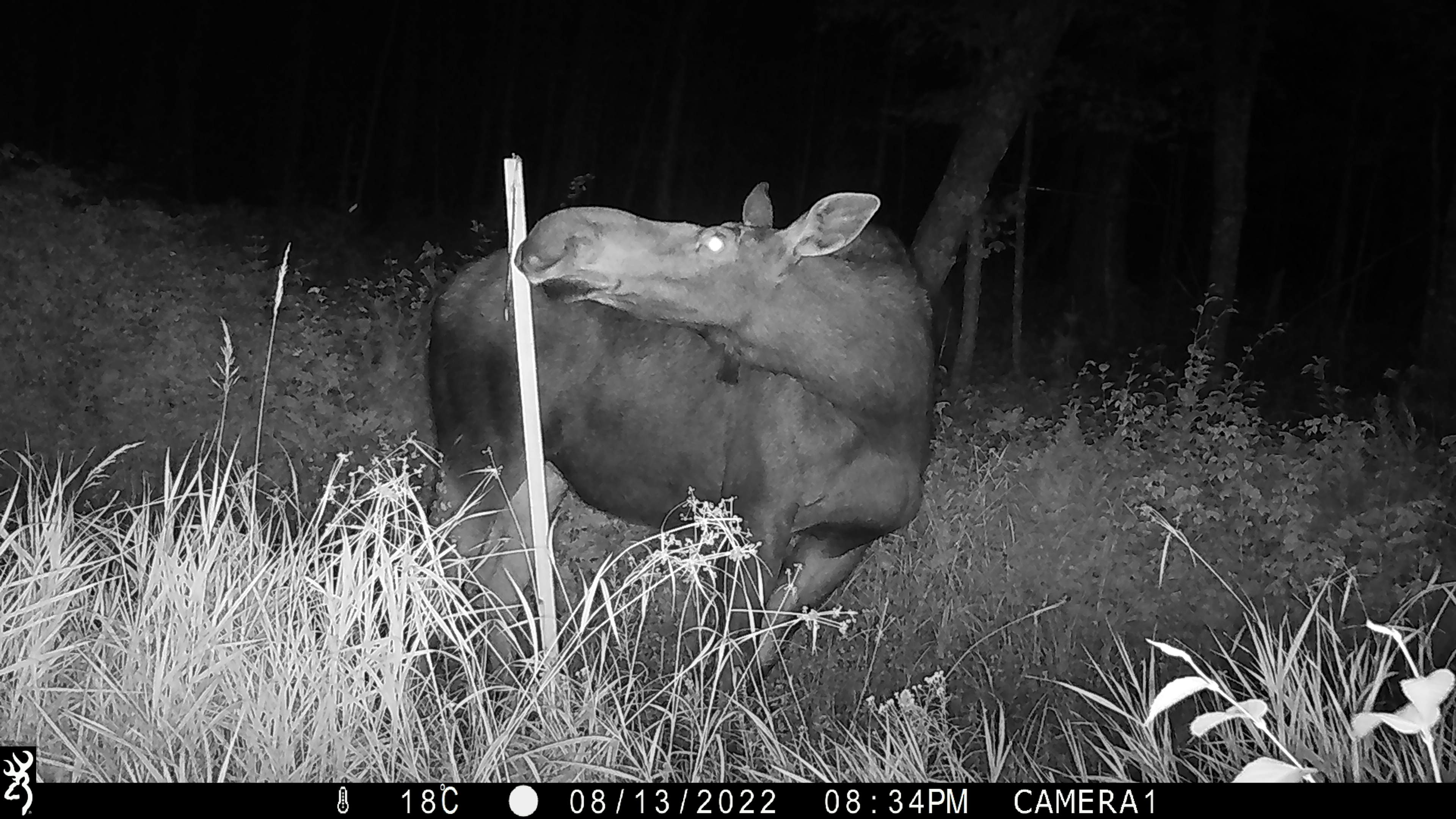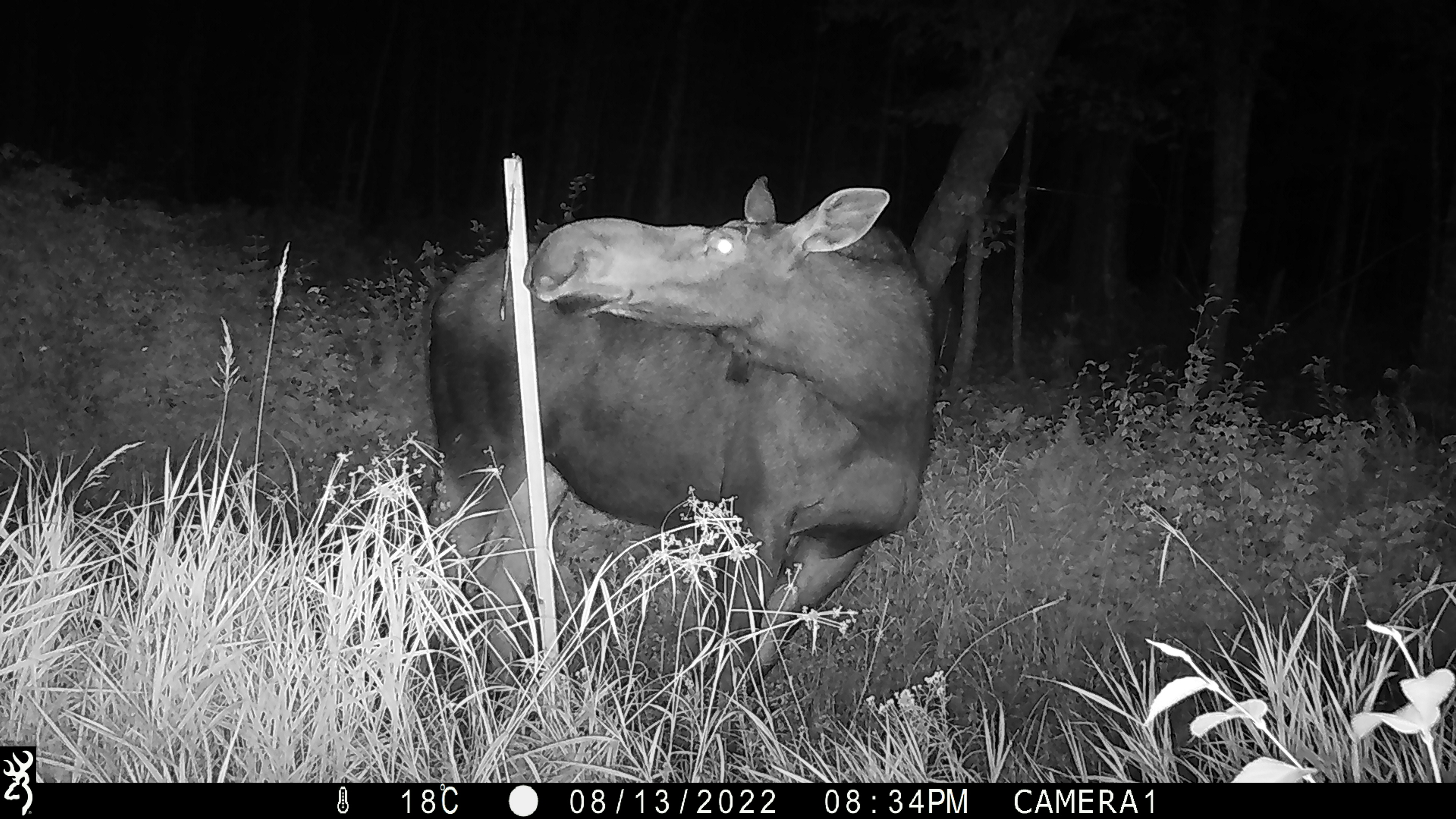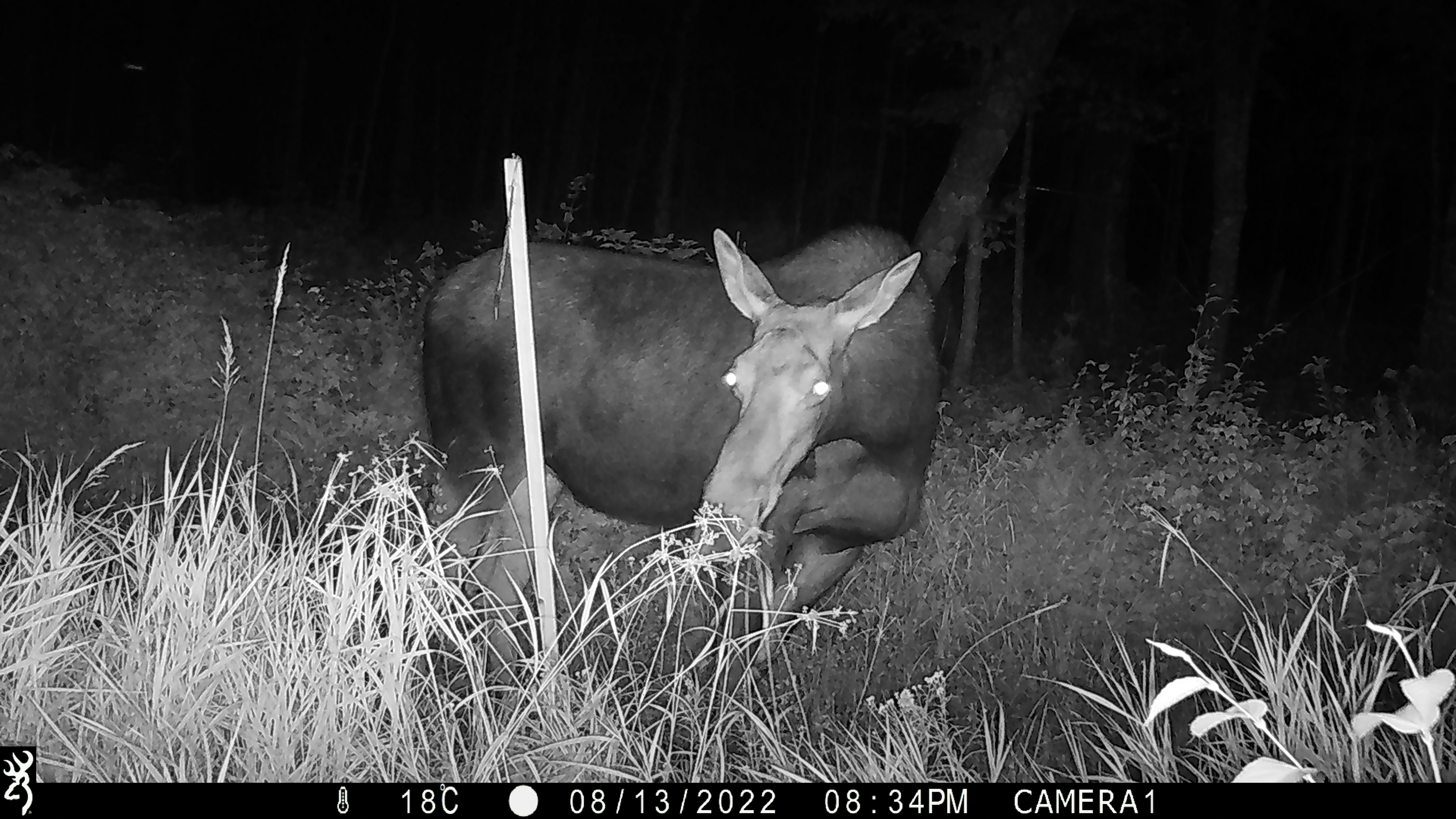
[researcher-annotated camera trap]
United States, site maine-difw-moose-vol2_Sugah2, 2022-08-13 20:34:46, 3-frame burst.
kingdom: Animalia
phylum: Chordata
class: Mammalia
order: Artiodactyla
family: Cervidae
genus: Alces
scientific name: Alces alces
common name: moose